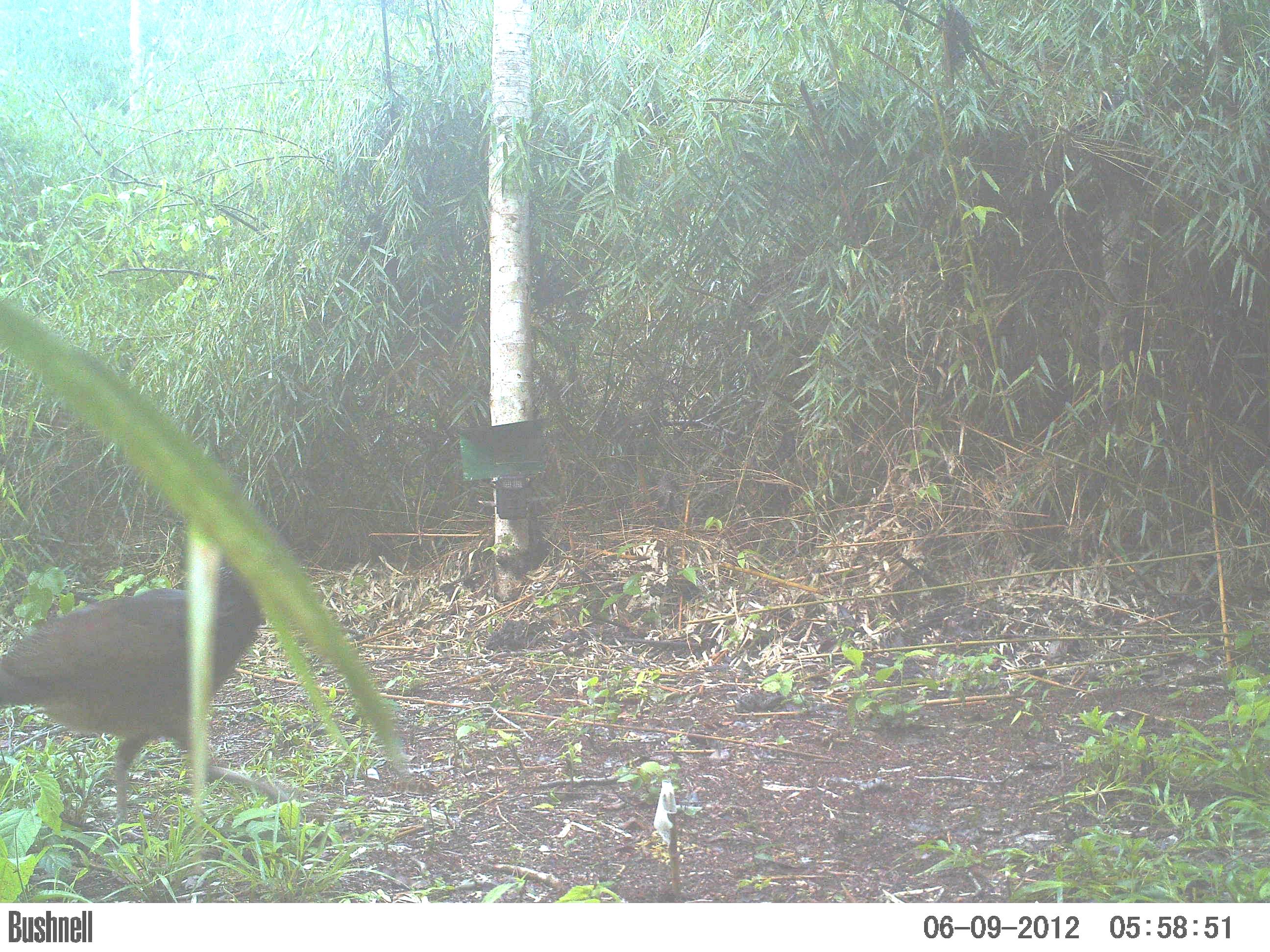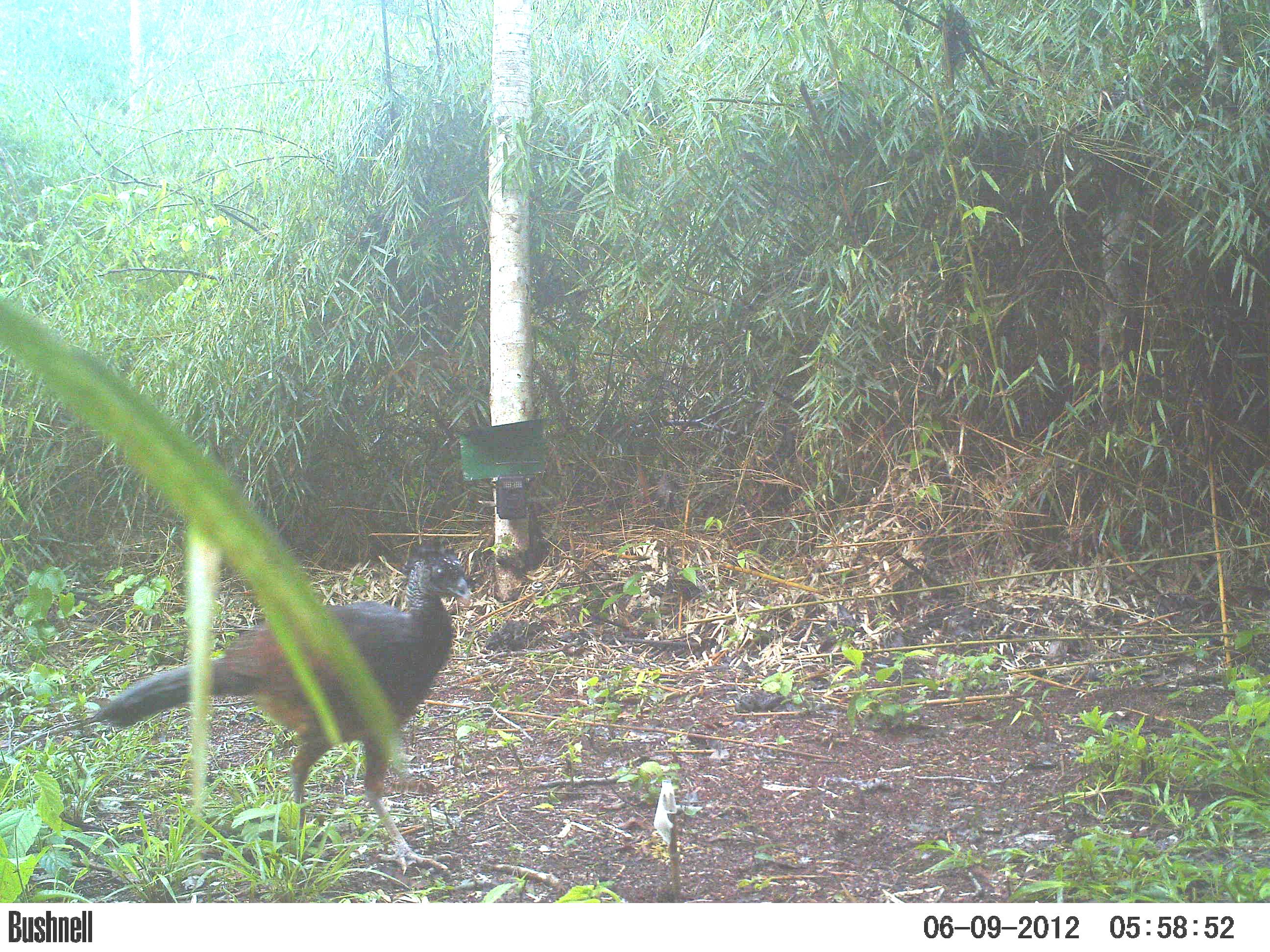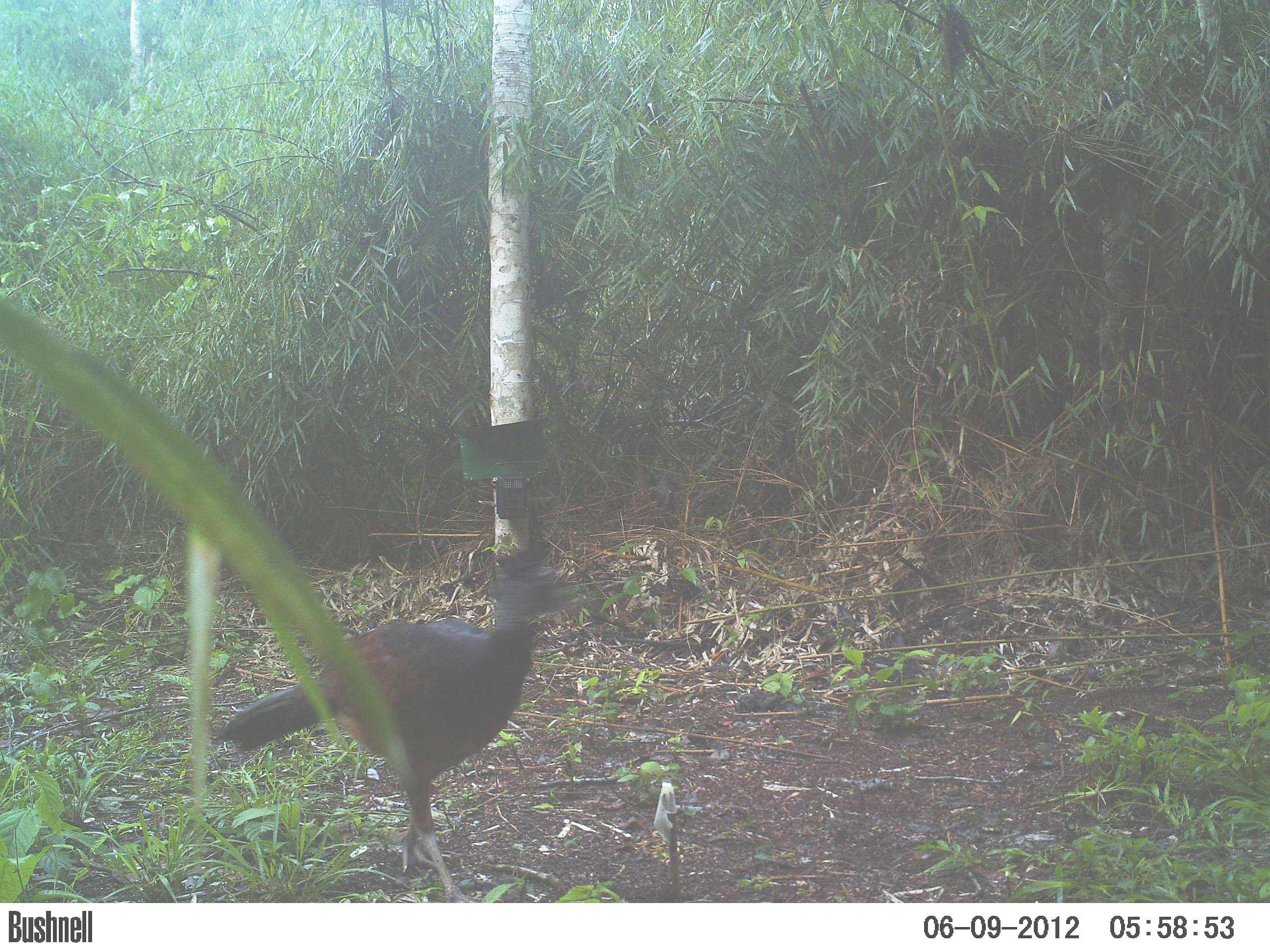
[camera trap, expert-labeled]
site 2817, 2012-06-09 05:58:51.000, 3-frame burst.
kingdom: Animalia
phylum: Chordata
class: Aves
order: Galliformes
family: Cracidae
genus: Crax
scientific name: Crax rubra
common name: great curassow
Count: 1.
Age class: adult.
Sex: female.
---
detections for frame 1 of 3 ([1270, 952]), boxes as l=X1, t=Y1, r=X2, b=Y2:
crax rubra: l=0, t=523, r=288, b=841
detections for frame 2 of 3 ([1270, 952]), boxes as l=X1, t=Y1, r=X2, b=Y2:
crax rubra: l=91, t=538, r=471, b=875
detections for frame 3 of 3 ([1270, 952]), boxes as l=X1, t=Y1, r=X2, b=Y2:
crax rubra: l=211, t=551, r=580, b=902